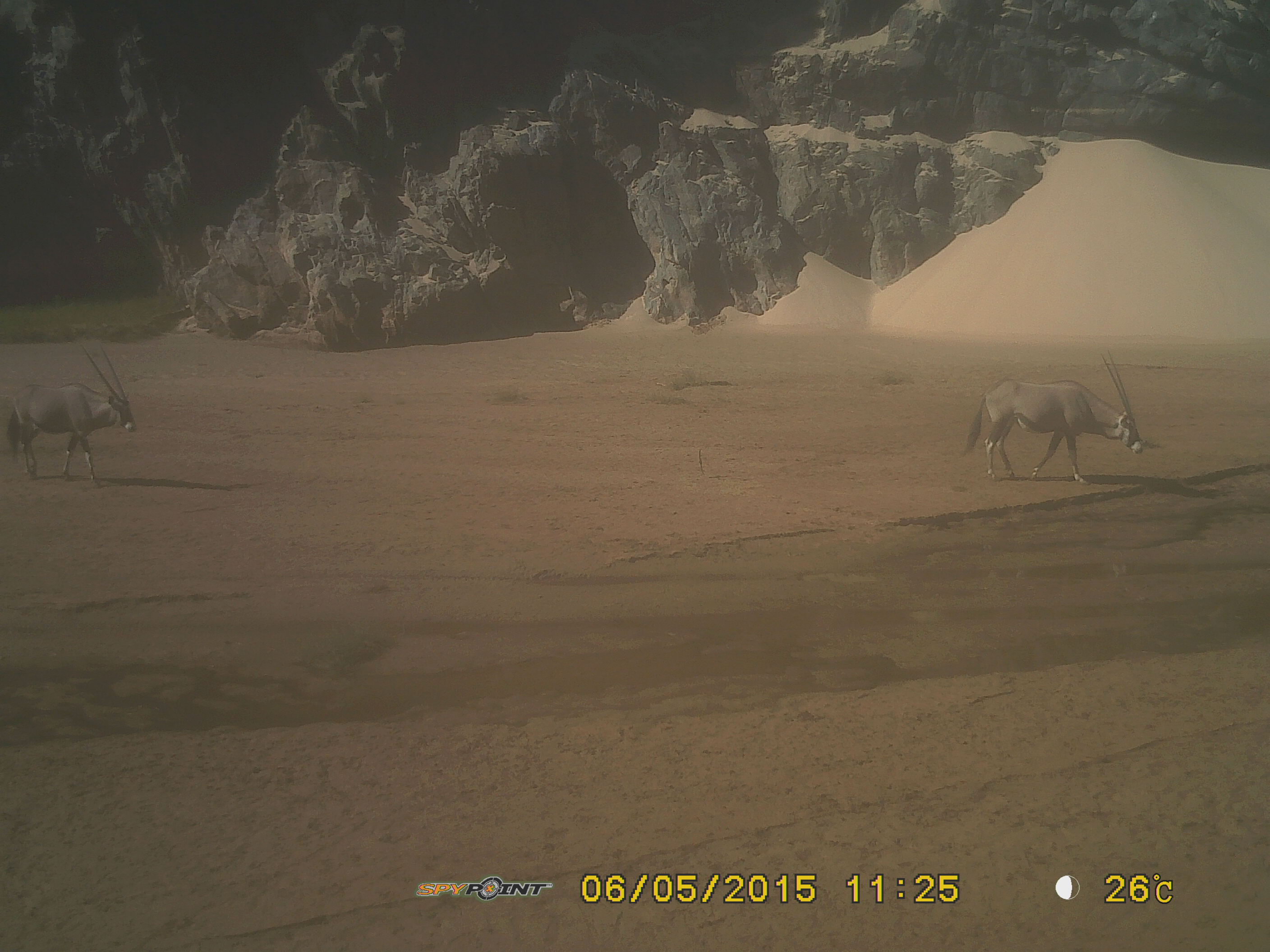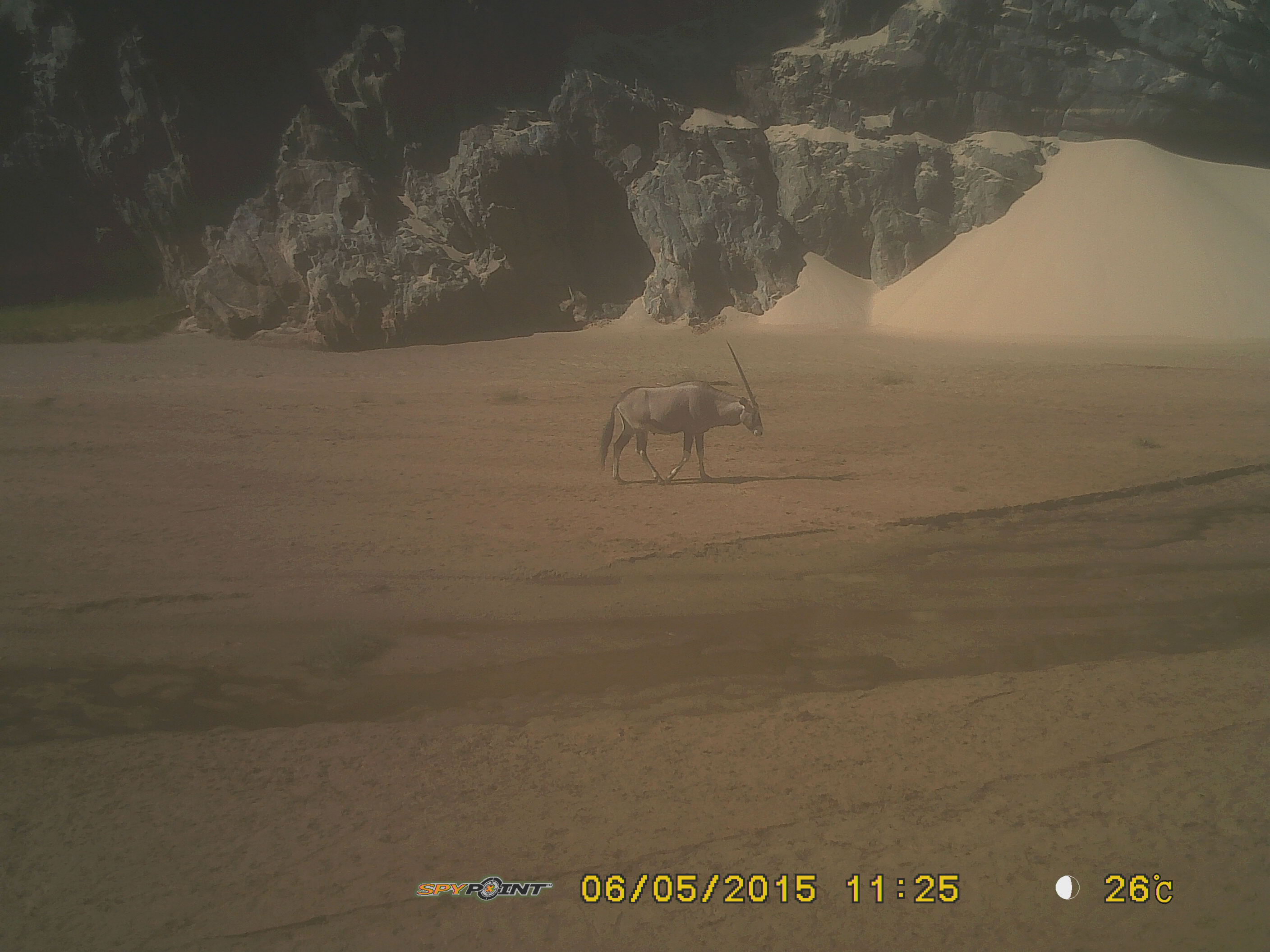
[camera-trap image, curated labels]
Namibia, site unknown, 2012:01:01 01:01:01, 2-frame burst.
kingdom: Animalia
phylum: Chordata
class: Mammalia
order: Artiodactyla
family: Bovidae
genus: Oryx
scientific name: Oryx gazella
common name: gemsbok